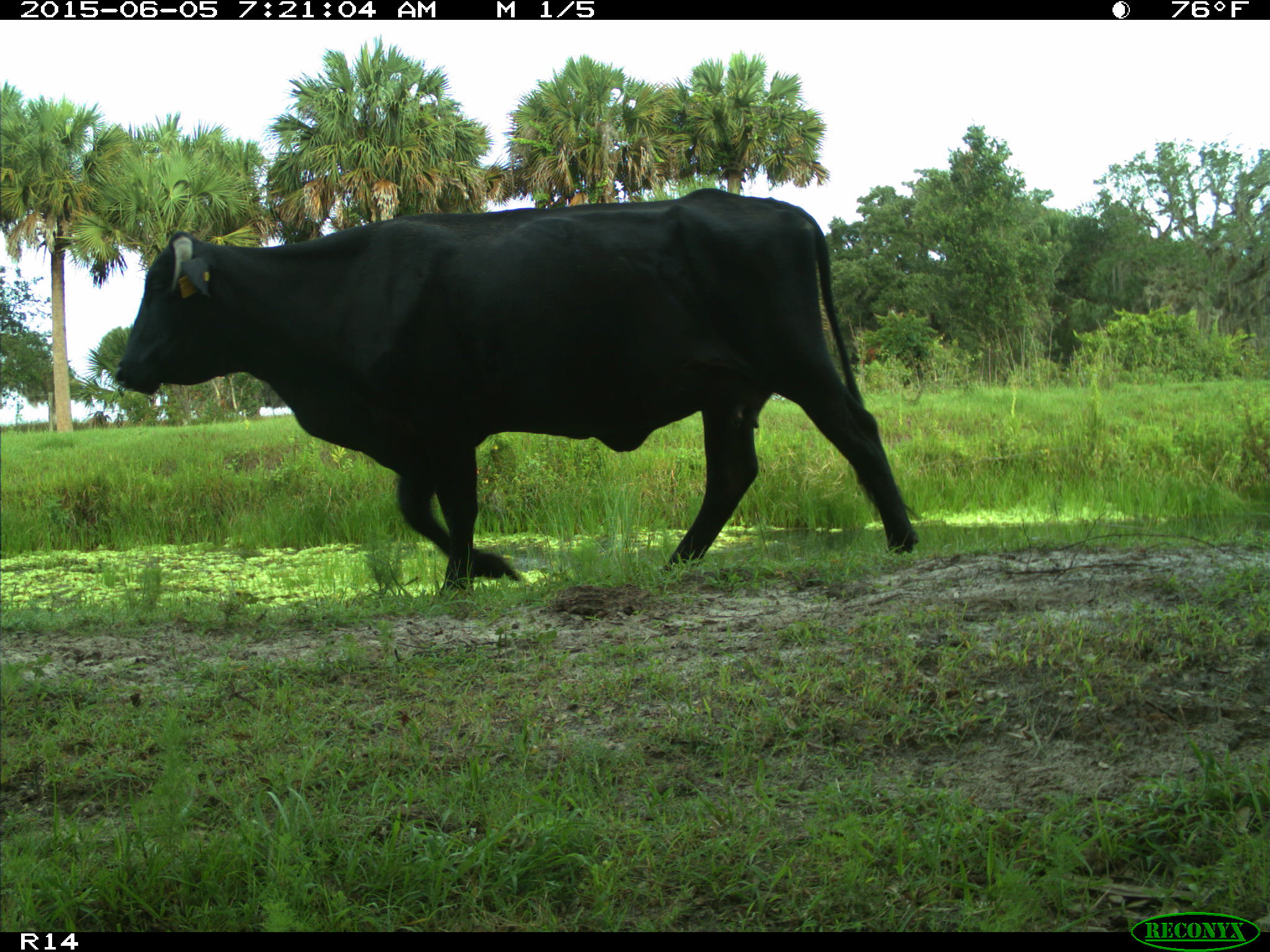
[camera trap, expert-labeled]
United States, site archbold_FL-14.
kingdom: Animalia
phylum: Chordata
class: Mammalia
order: Artiodactyla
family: Bovidae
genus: Bos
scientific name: Bos taurus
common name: domestic cow